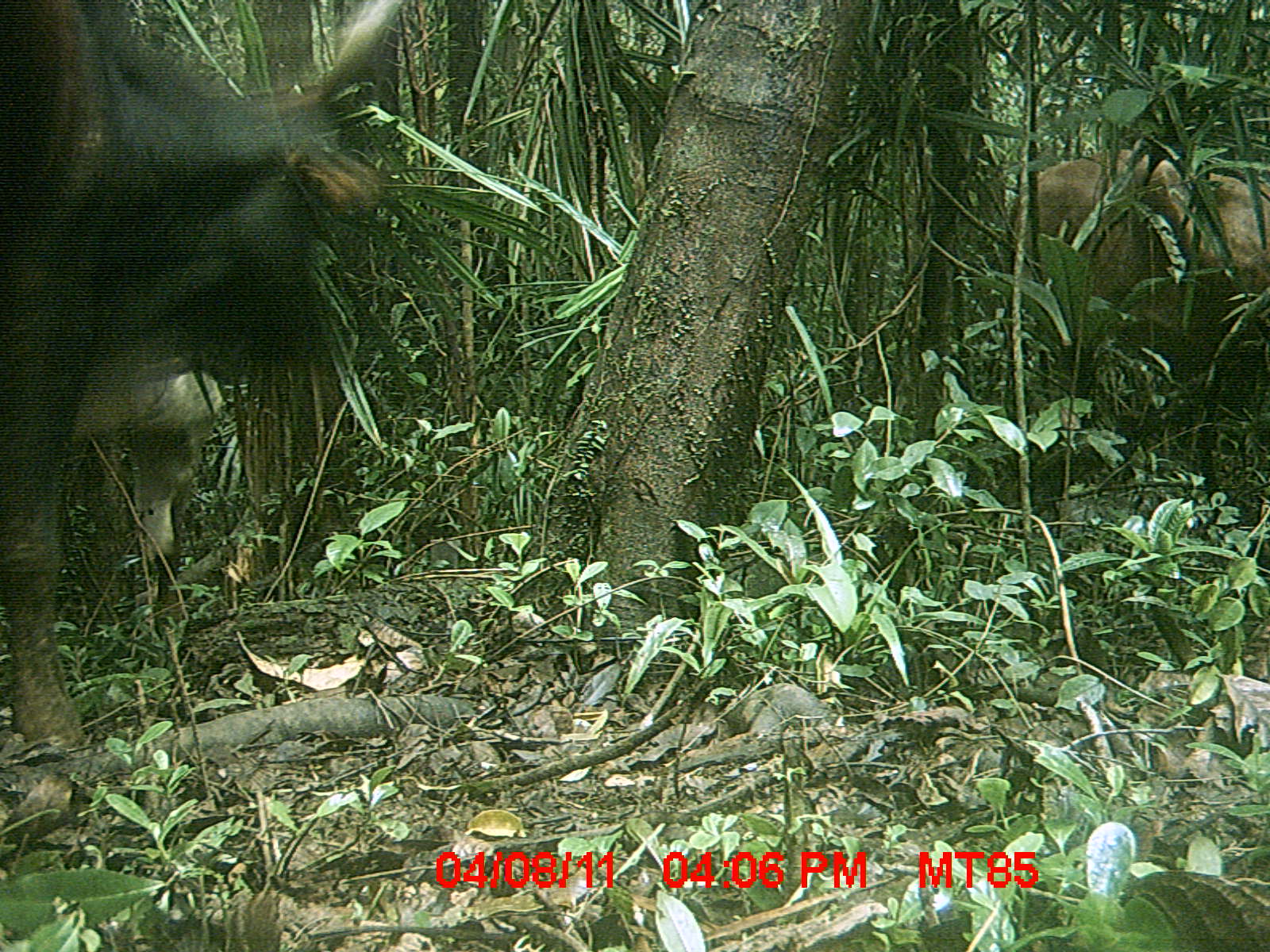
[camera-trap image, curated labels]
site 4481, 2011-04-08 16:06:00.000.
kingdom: Animalia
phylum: Chordata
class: Mammalia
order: Artiodactyla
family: Bovidae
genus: Bos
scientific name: Bos taurus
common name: domestic cattle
Bos taurus (domestic cattle), count 3.